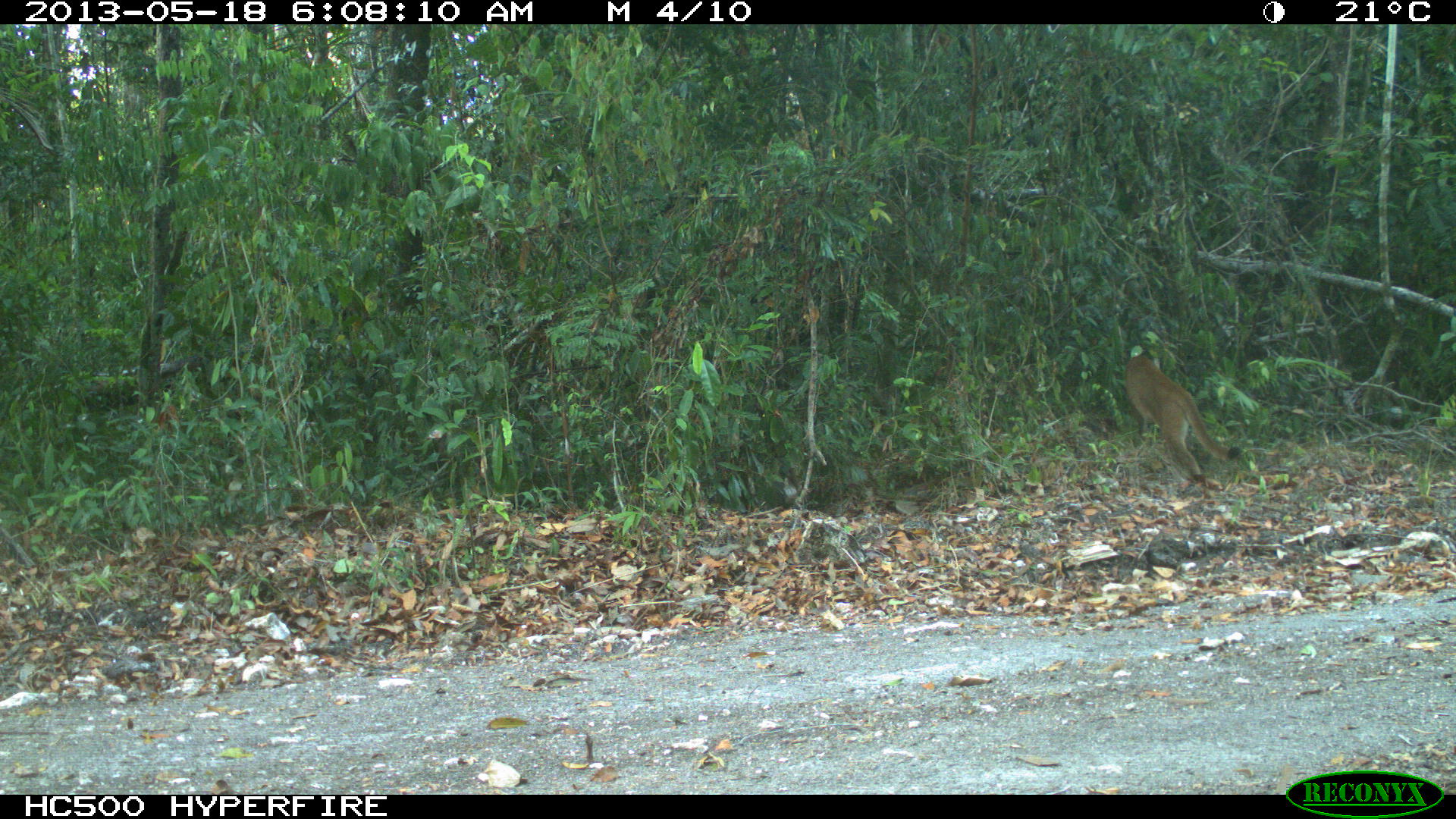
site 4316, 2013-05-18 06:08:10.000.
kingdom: Animalia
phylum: Chordata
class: Mammalia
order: Carnivora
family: Felidae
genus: Puma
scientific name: Puma concolor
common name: mountain lion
Puma concolor (mountain lion), count 1, sex male.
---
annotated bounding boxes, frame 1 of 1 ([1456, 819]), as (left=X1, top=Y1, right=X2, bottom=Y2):
puma concolor: (left=1123, top=355, right=1241, bottom=489)